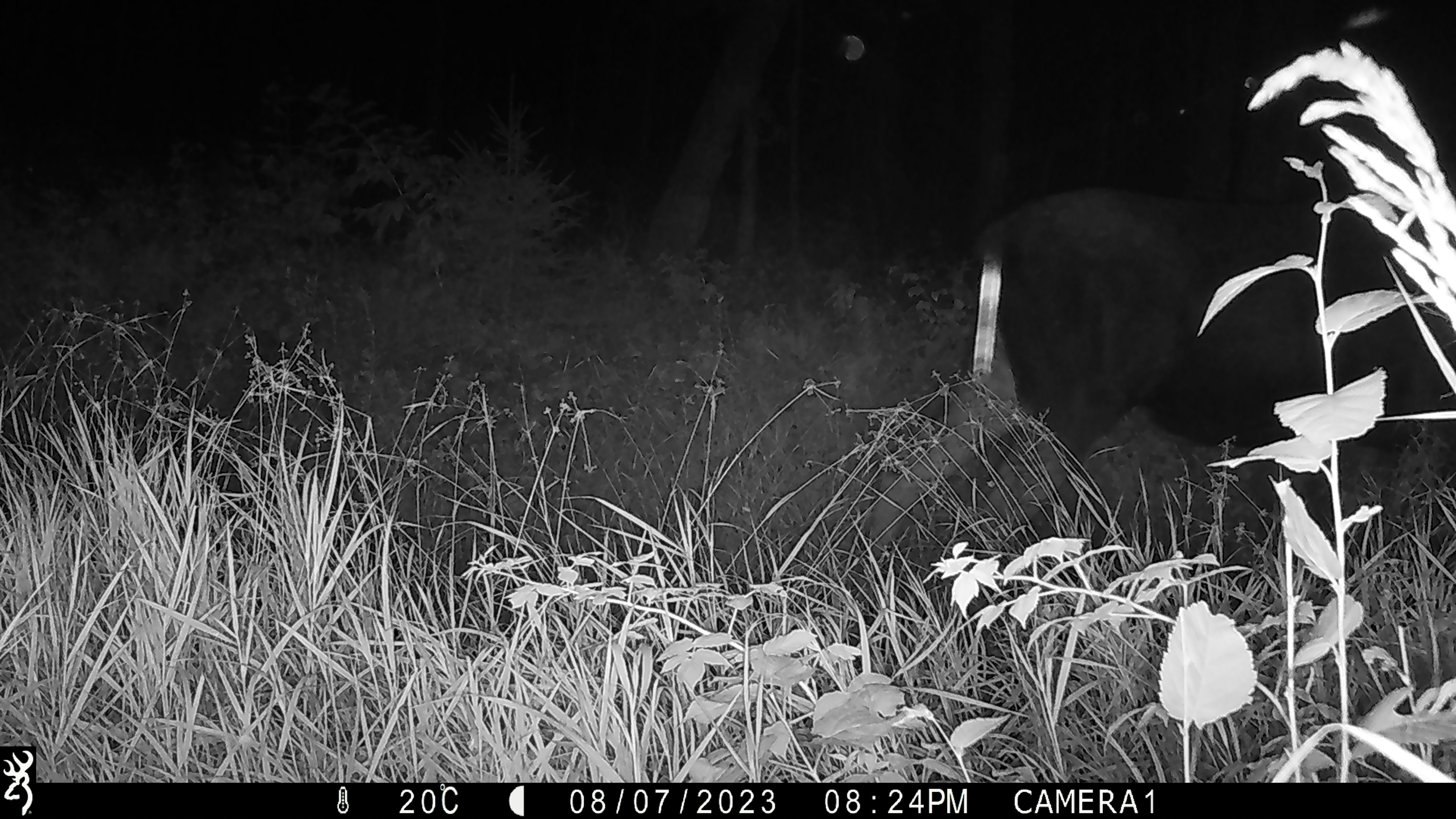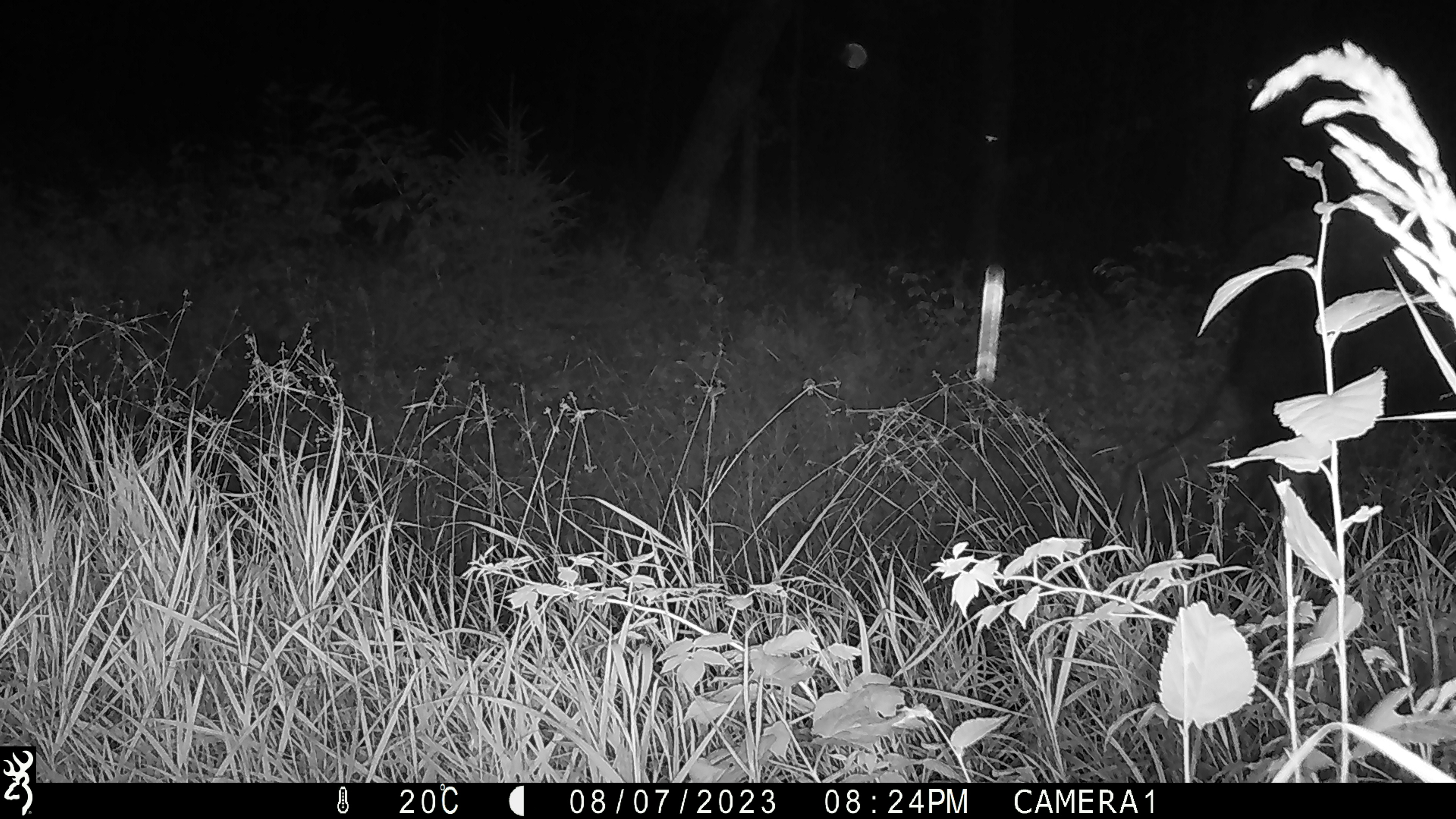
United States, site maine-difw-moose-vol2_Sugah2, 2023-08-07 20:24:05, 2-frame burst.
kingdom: Animalia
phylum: Chordata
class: Mammalia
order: Artiodactyla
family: Cervidae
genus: Alces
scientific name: Alces alces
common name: moose